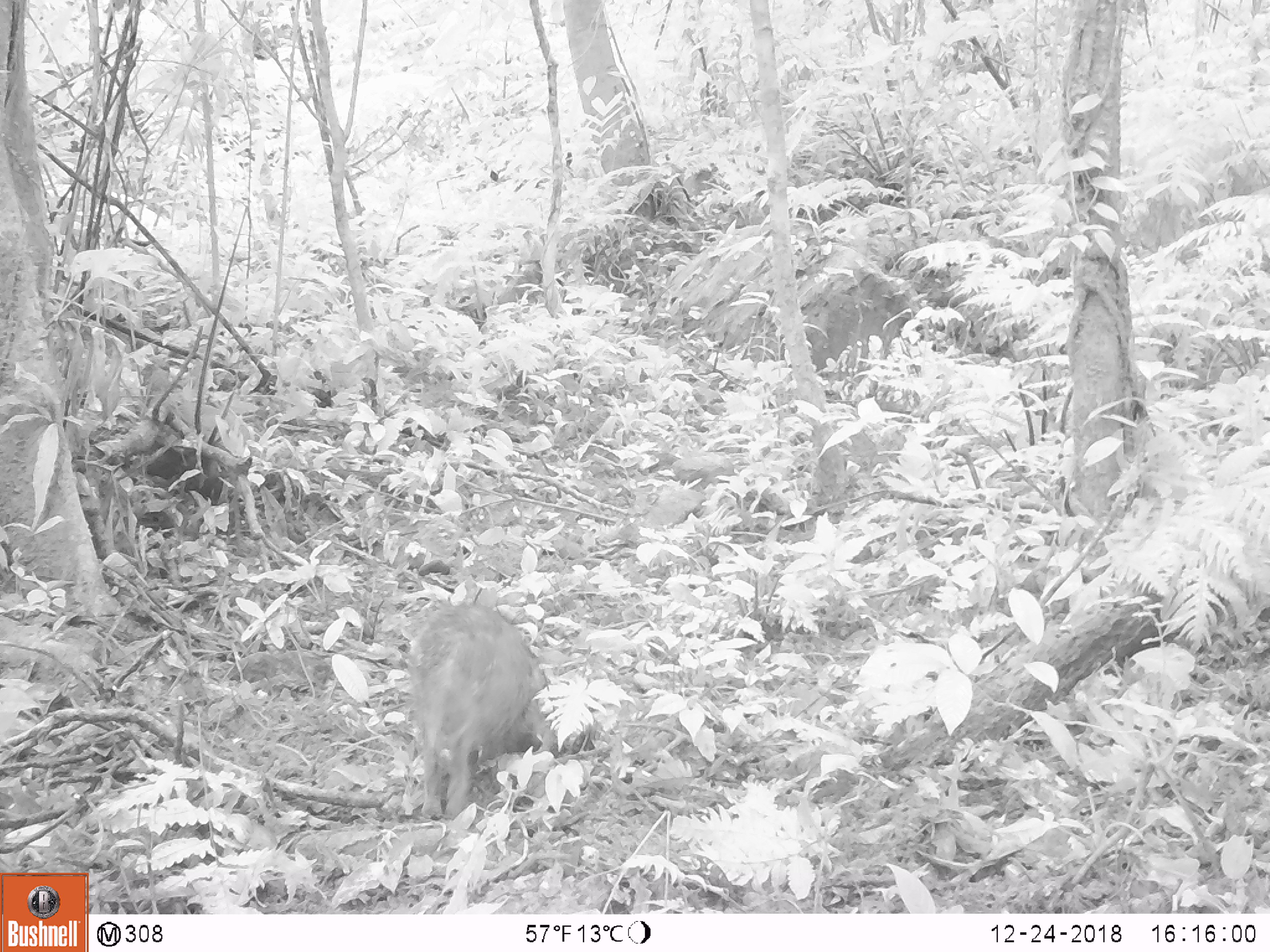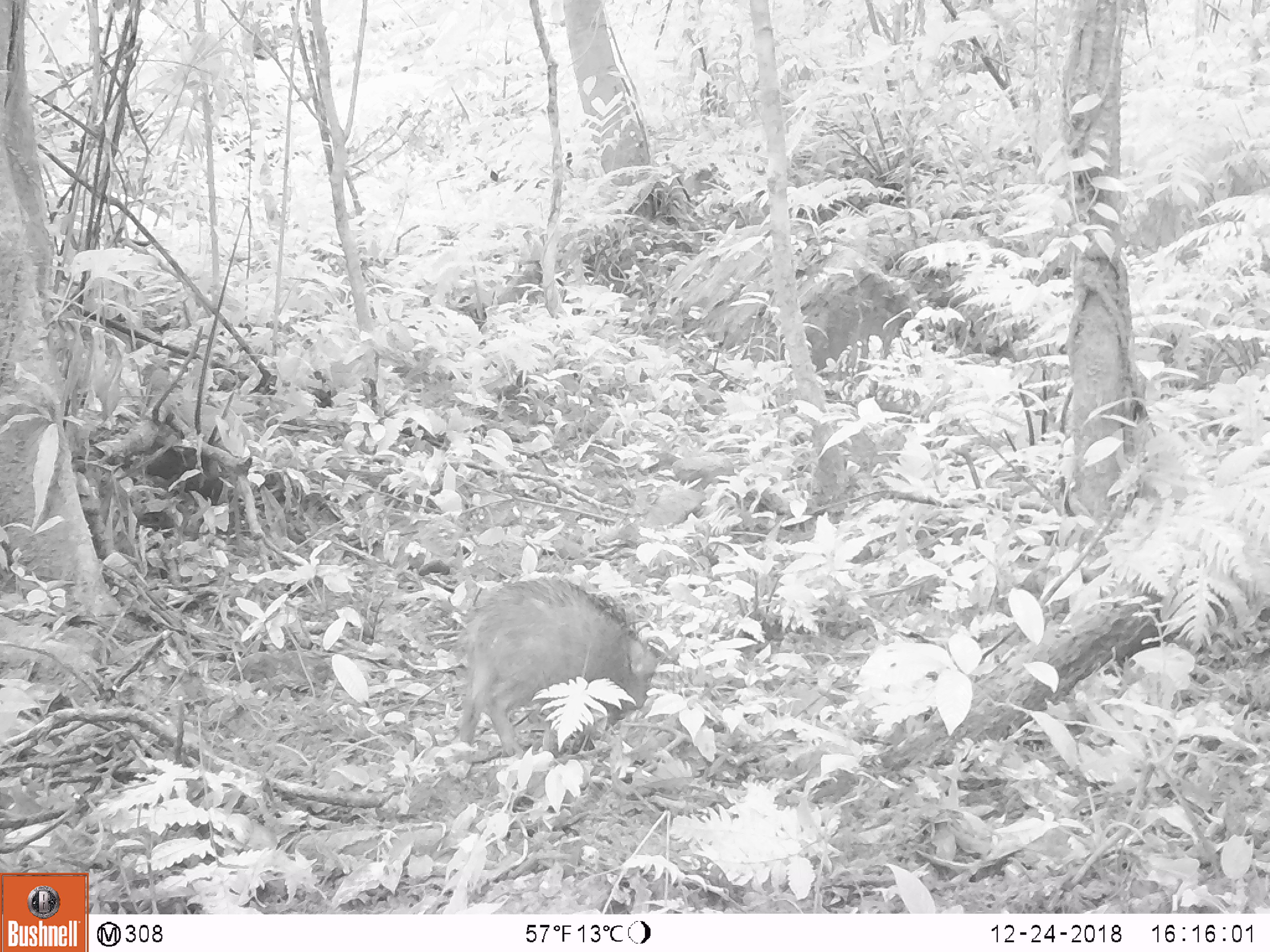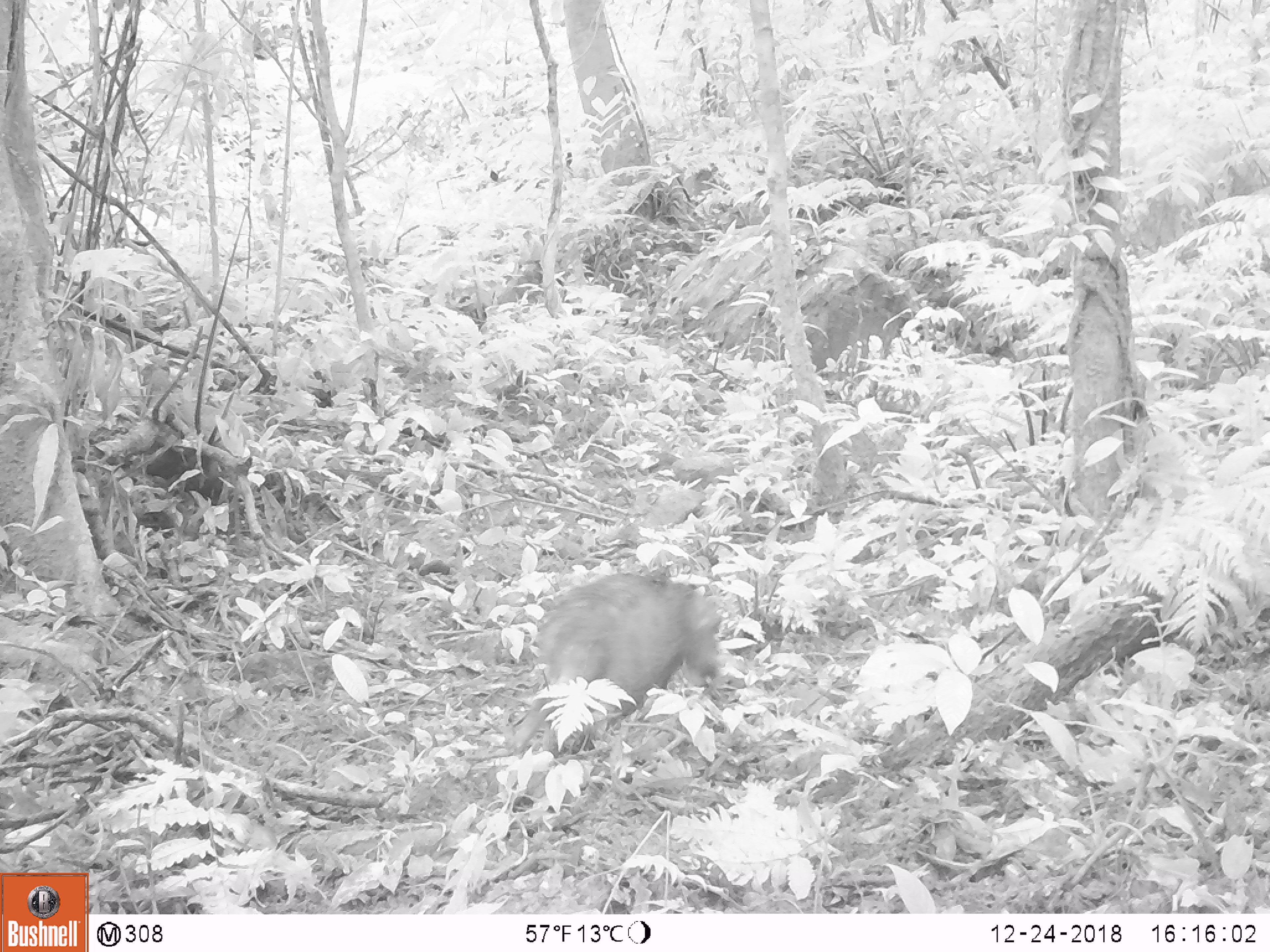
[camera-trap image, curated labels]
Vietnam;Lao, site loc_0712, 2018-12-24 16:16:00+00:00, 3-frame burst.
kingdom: Animalia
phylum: Chordata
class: Mammalia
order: Artiodactyla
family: Suidae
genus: Sus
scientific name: Sus scrofa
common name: eurasian wild pig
Eurasian wild pig (Sus scrofa). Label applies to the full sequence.